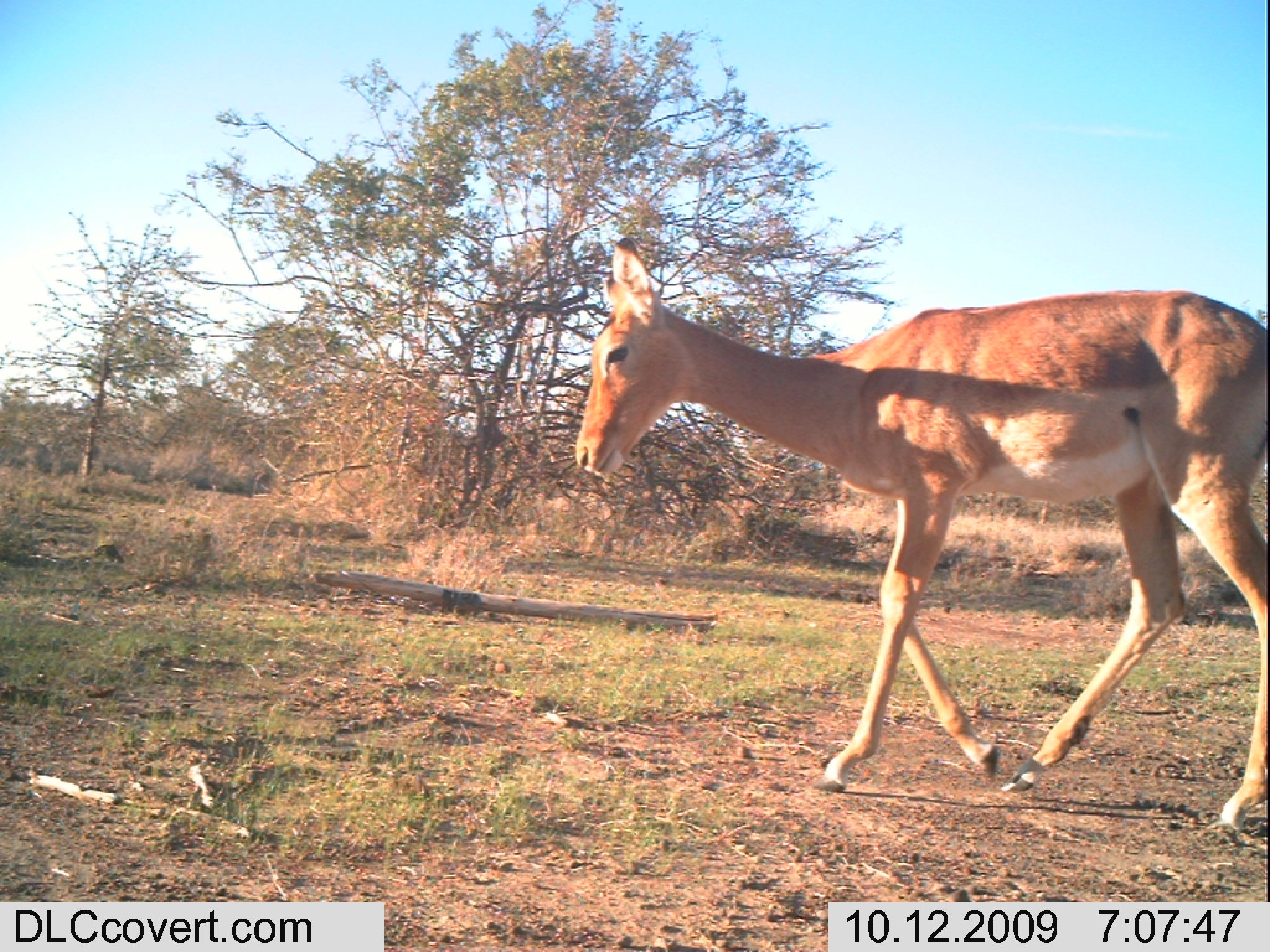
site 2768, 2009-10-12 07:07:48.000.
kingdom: Animalia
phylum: Chordata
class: Mammalia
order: Artiodactyla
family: Bovidae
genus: Aepyceros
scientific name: Aepyceros melampus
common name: impala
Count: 1.